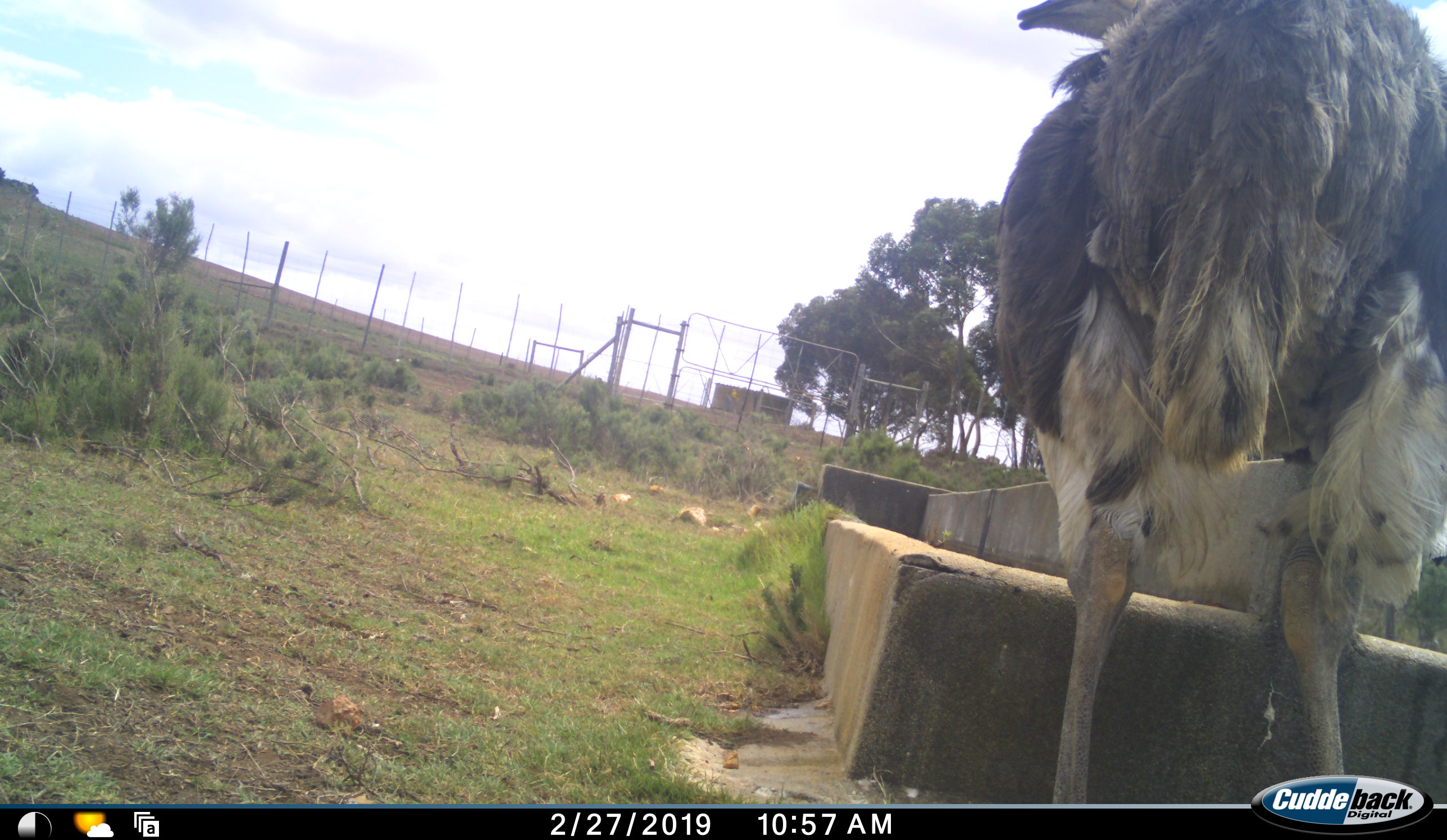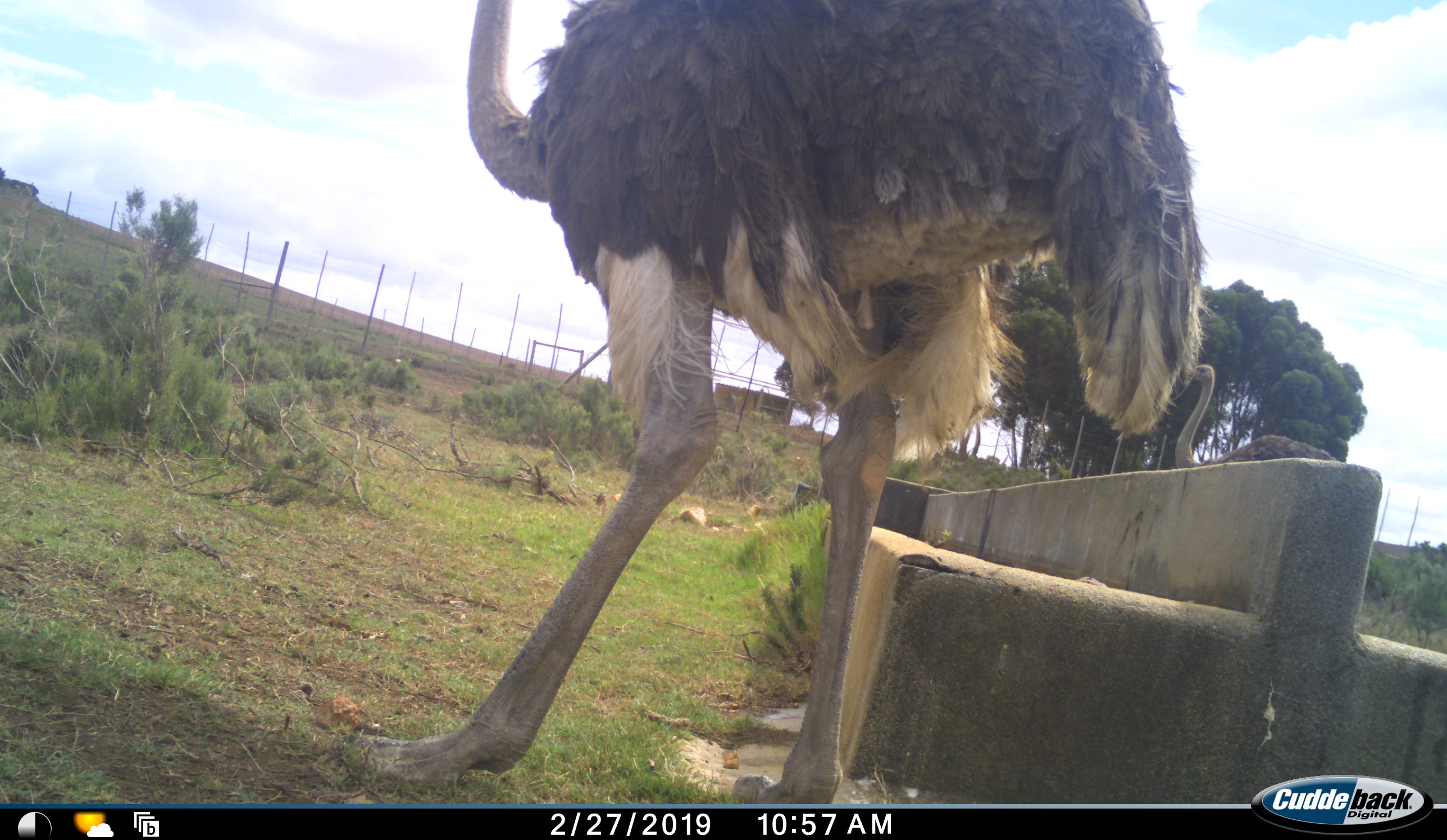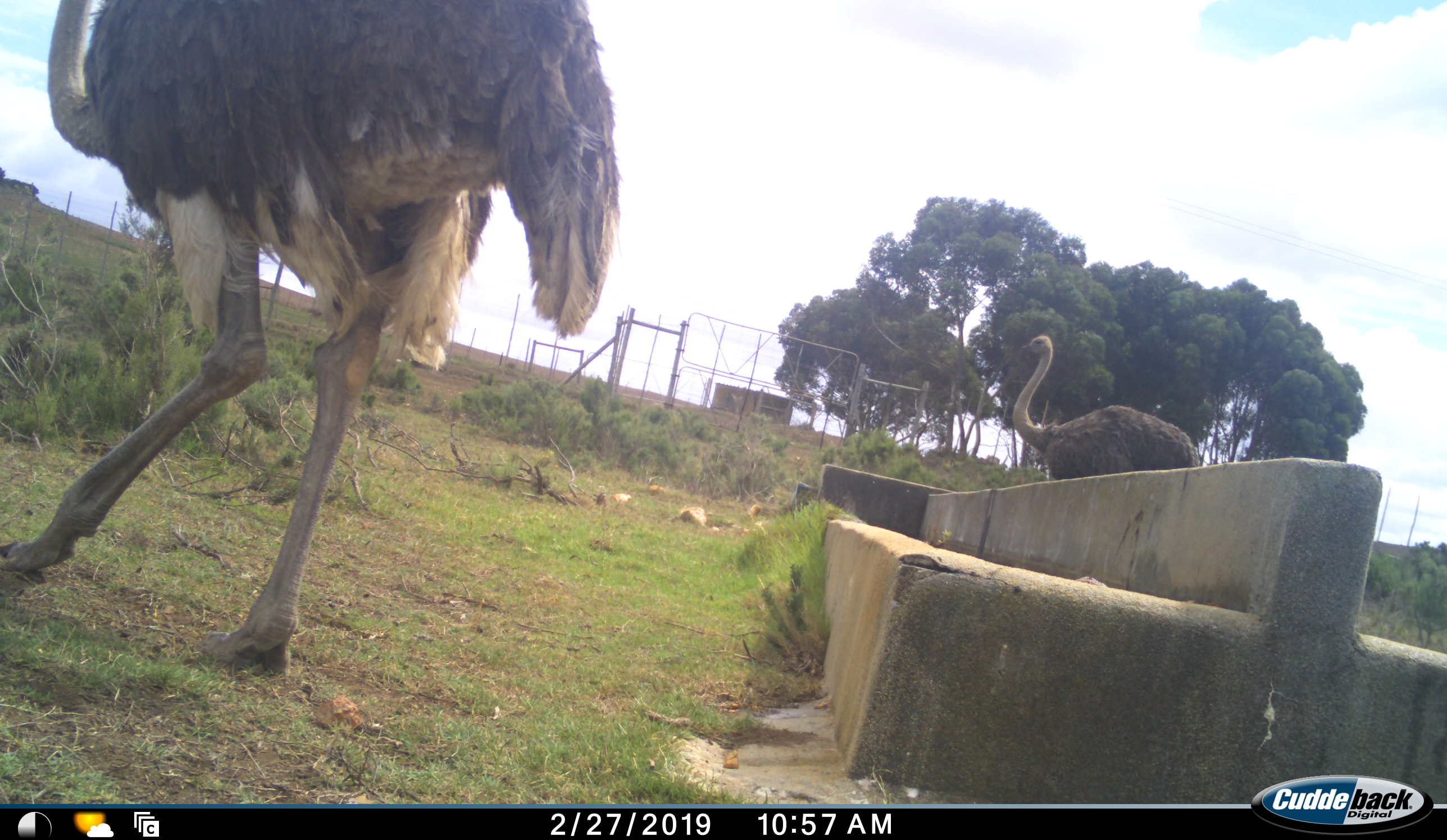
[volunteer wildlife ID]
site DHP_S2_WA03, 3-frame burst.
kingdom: Animalia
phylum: Chordata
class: Aves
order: Struthioniformes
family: Struthionidae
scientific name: Struthionidae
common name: ostrich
Ostrich (Struthionidae), count 2. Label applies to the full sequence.